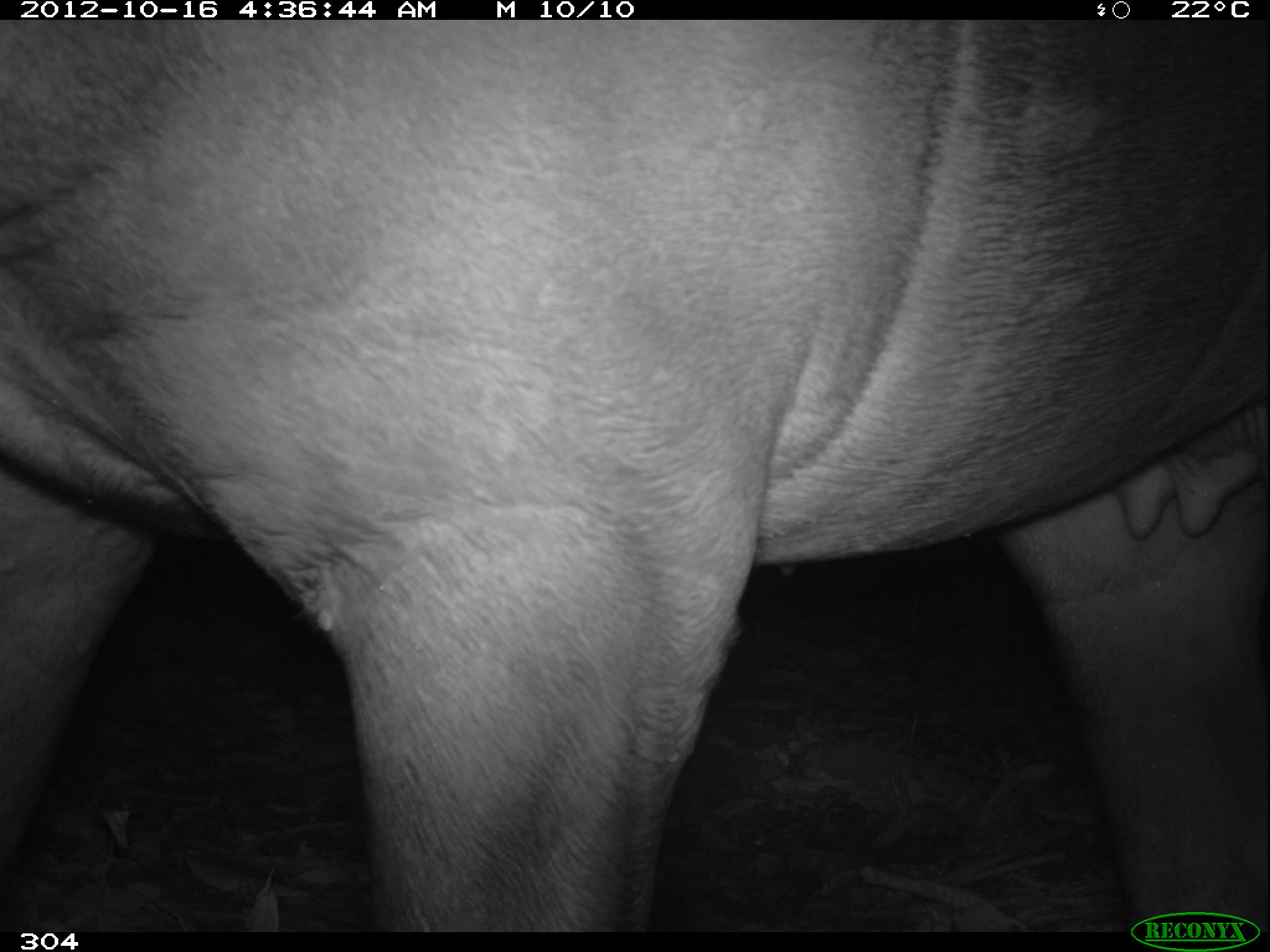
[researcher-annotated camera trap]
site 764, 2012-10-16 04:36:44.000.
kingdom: Animalia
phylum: Chordata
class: Mammalia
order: Perissodactyla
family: Tapiridae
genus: Tapirus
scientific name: Tapirus terrestris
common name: south american tapir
Tapirus terrestris (south american tapir).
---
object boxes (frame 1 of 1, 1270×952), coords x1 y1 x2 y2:
tapirus terrestris: 0 15 1270 932